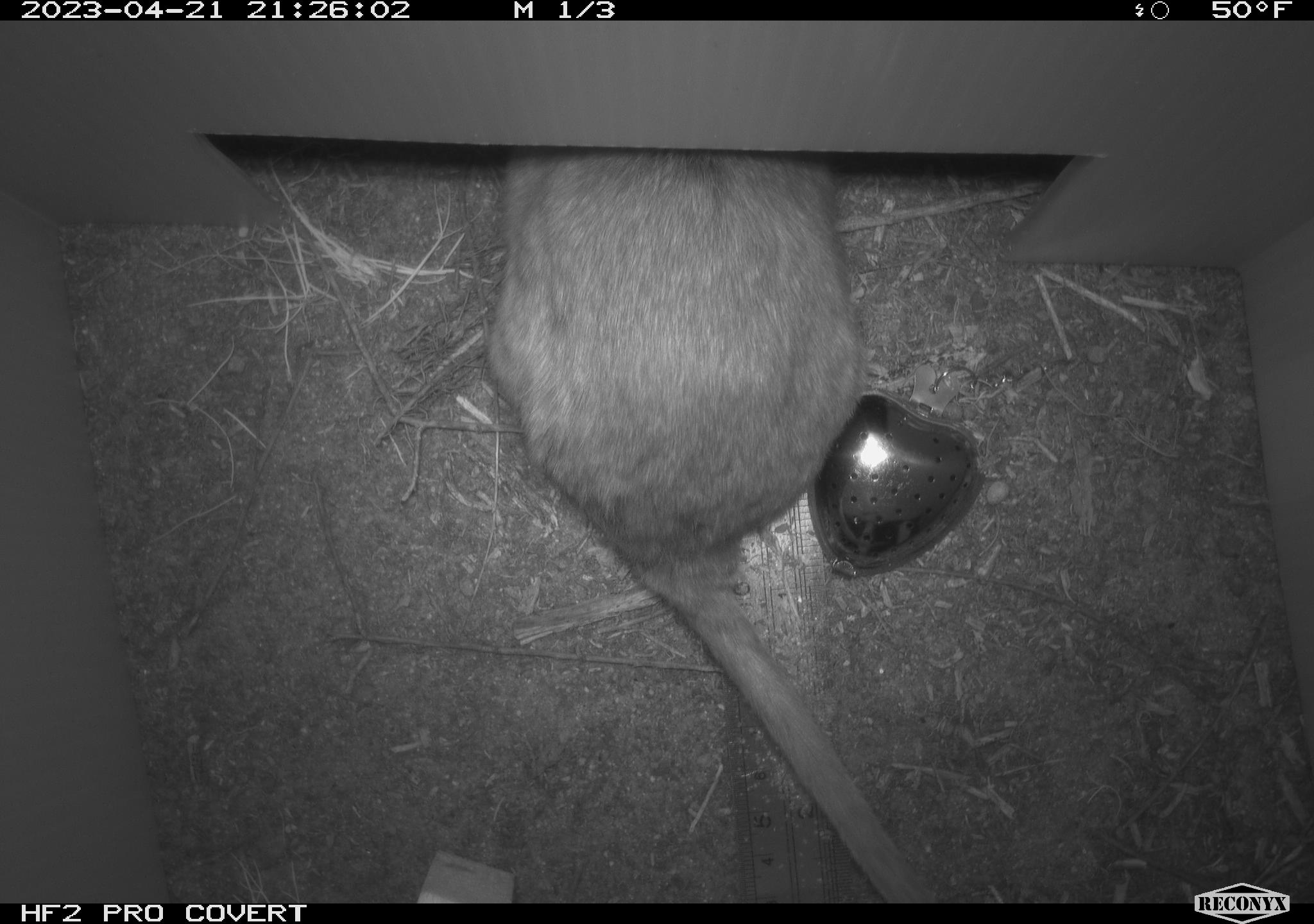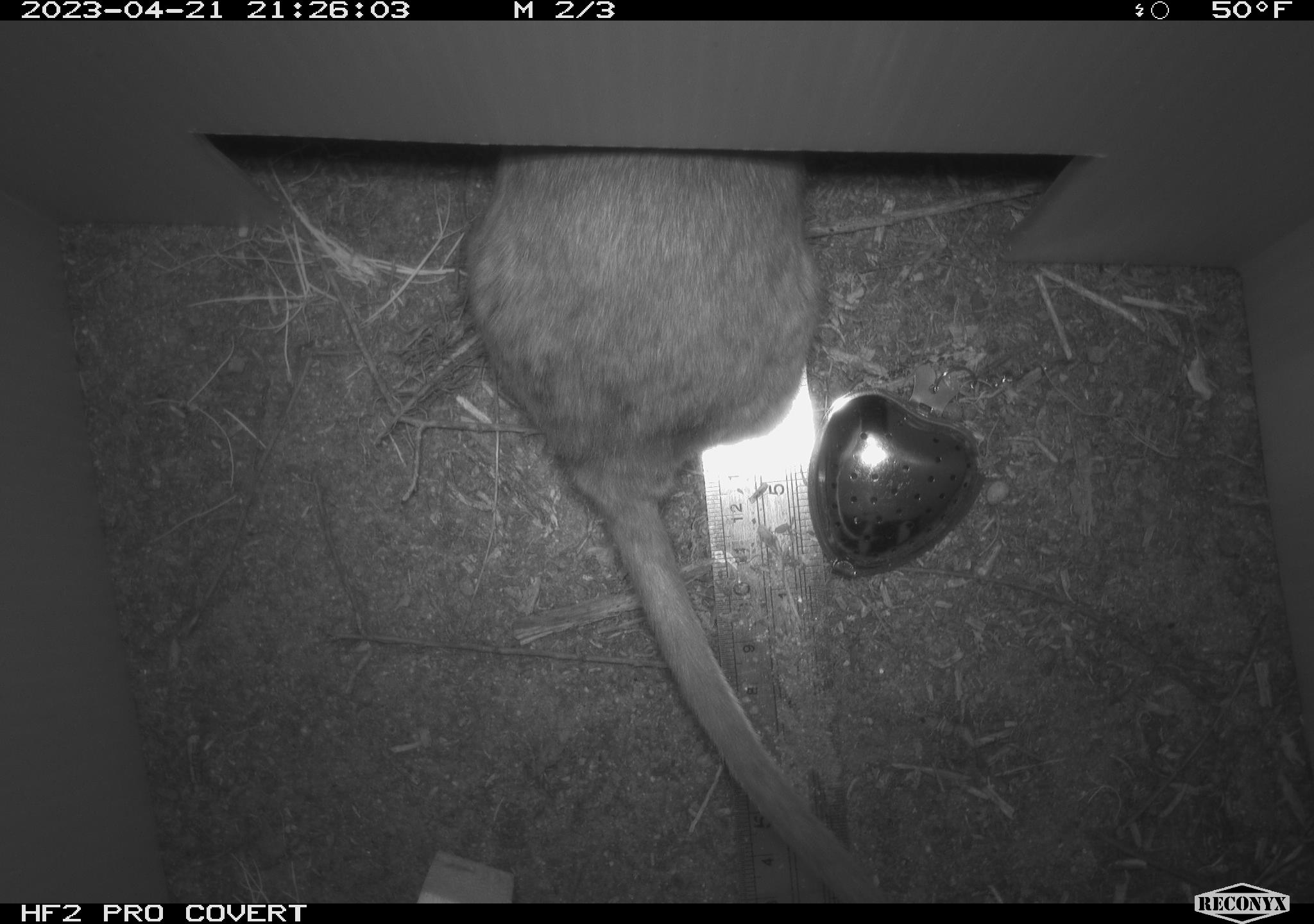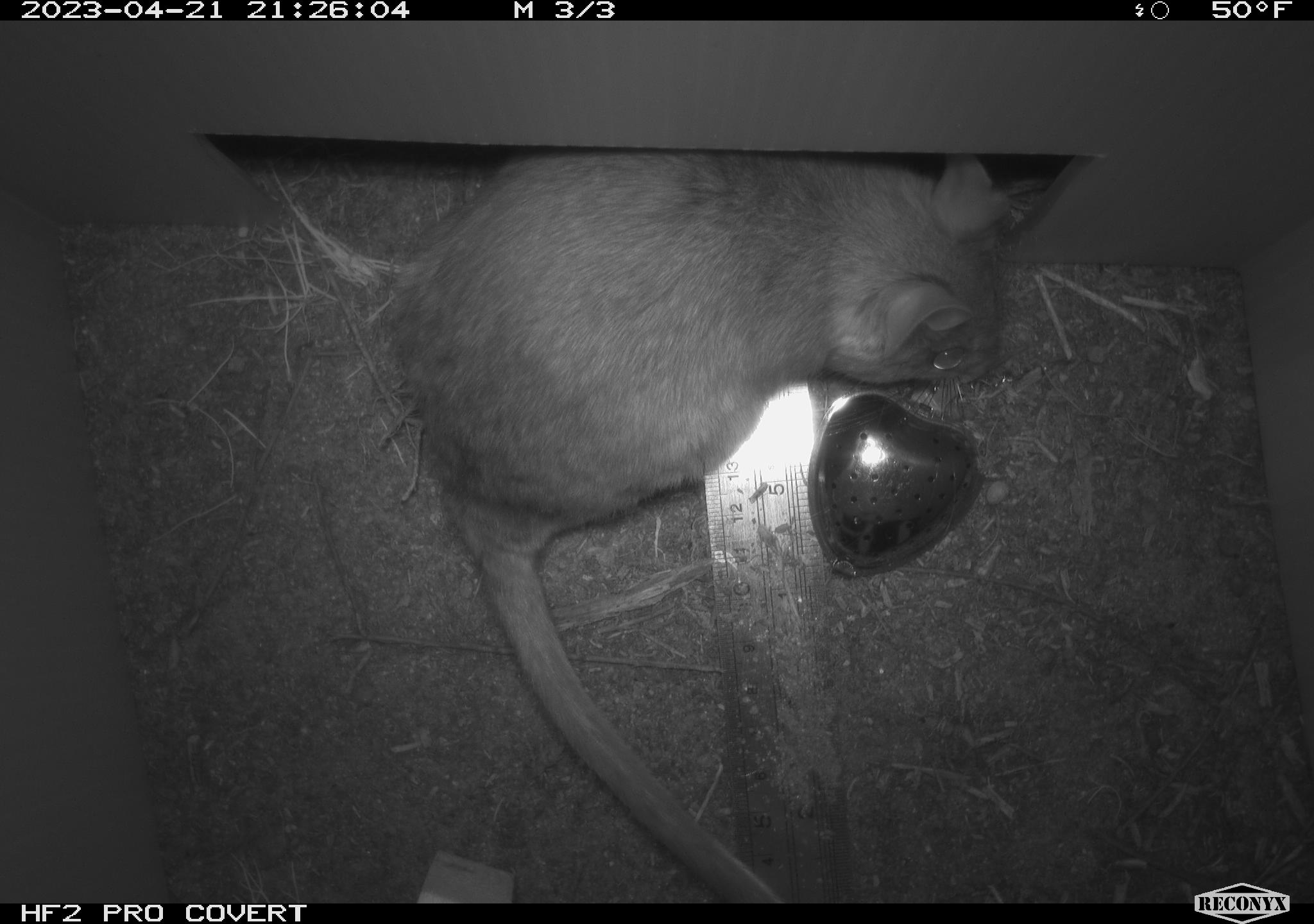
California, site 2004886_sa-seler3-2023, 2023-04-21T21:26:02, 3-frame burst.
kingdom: Animalia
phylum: Chordata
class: Mammalia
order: Rodentia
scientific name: Rodentia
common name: woodrat or rat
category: woodrat or rat species